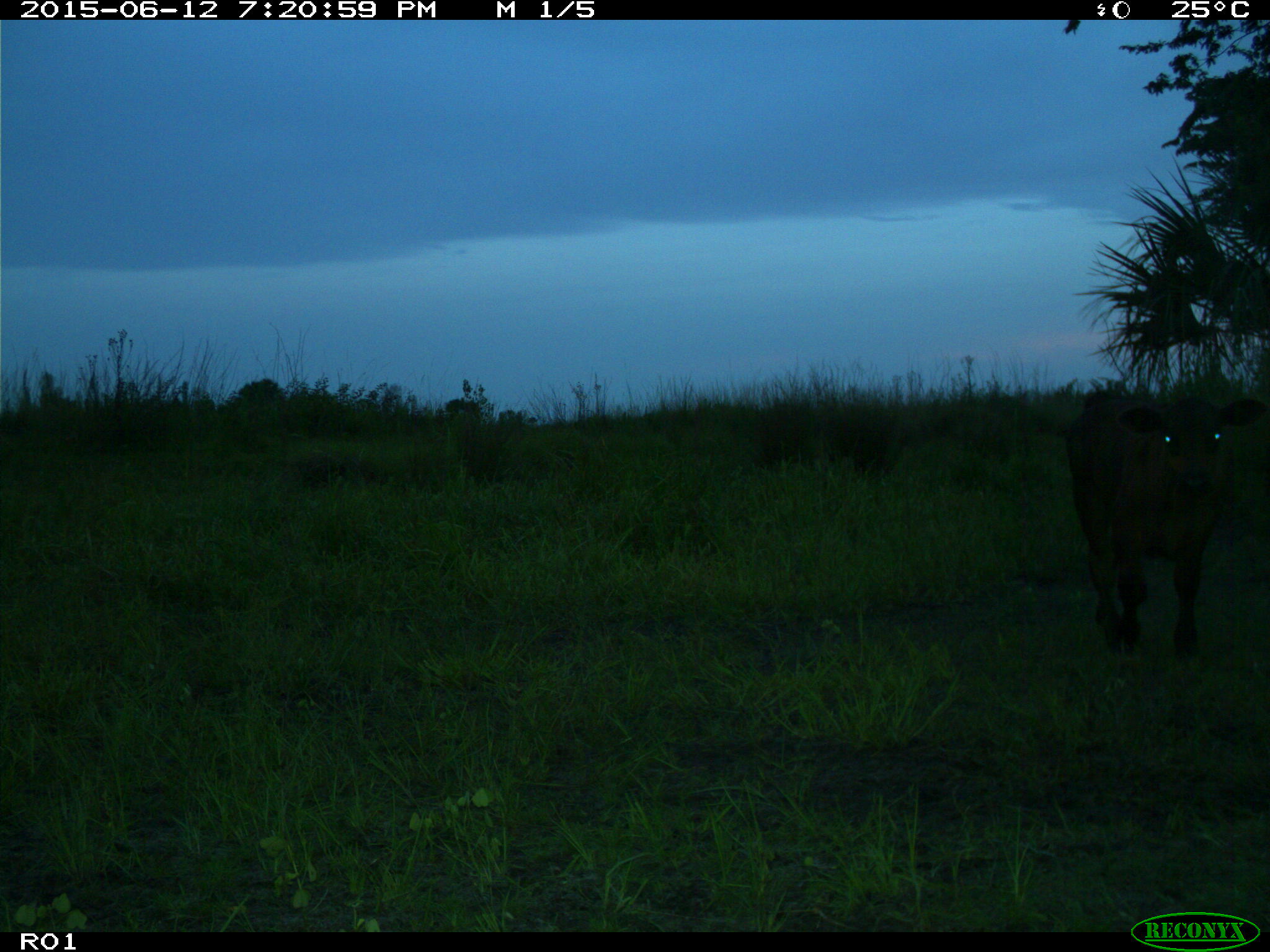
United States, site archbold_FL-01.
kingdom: Animalia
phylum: Chordata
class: Mammalia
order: Artiodactyla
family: Bovidae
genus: Bos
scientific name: Bos taurus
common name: domestic cow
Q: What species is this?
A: Bos taurus (domestic cow).